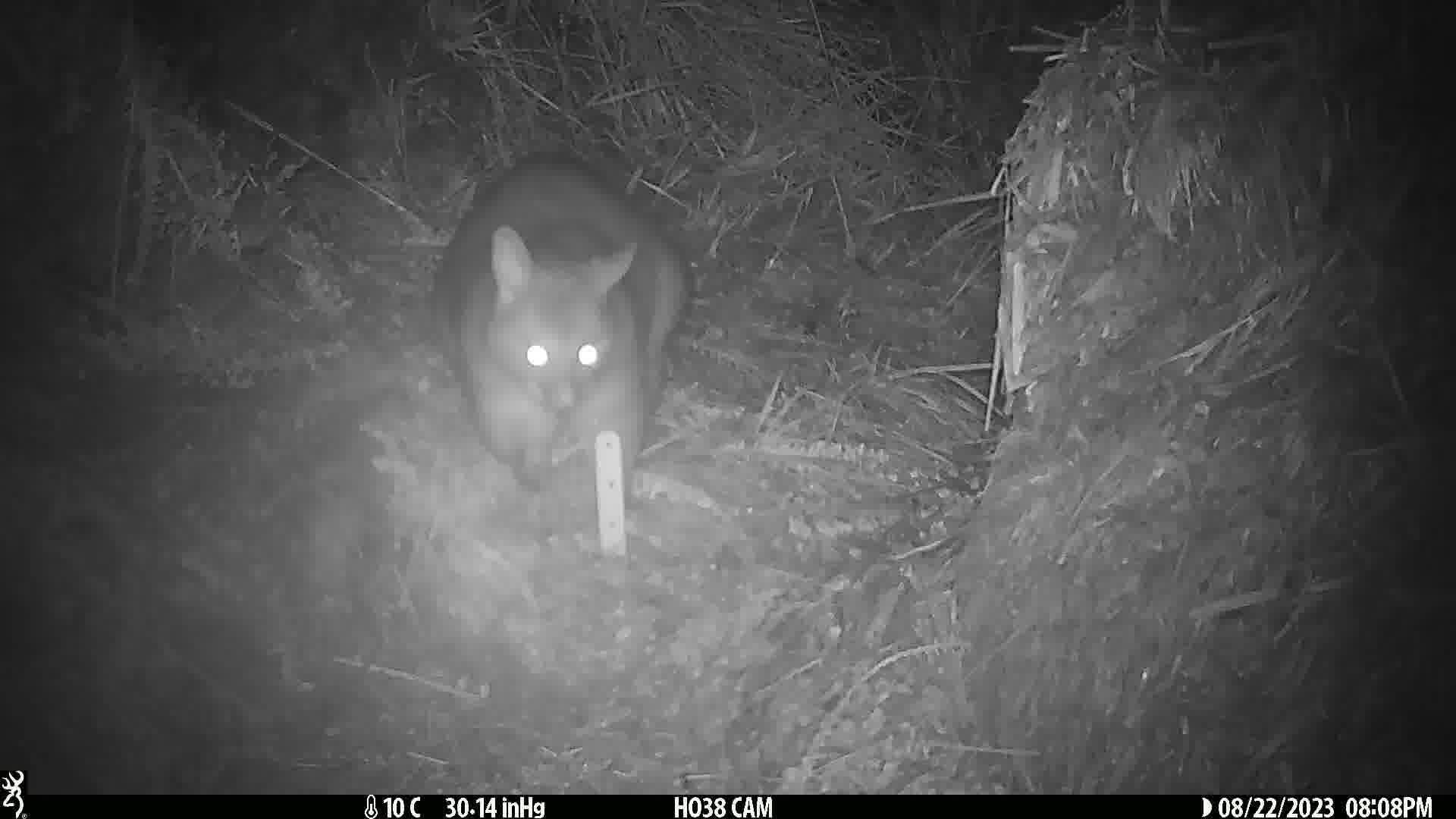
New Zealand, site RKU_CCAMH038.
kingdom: Animalia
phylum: Chordata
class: Mammalia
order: Diprotodontia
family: Phalangeridae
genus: Trichosurus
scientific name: Trichosurus vulpecula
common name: common brushtail possum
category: possum